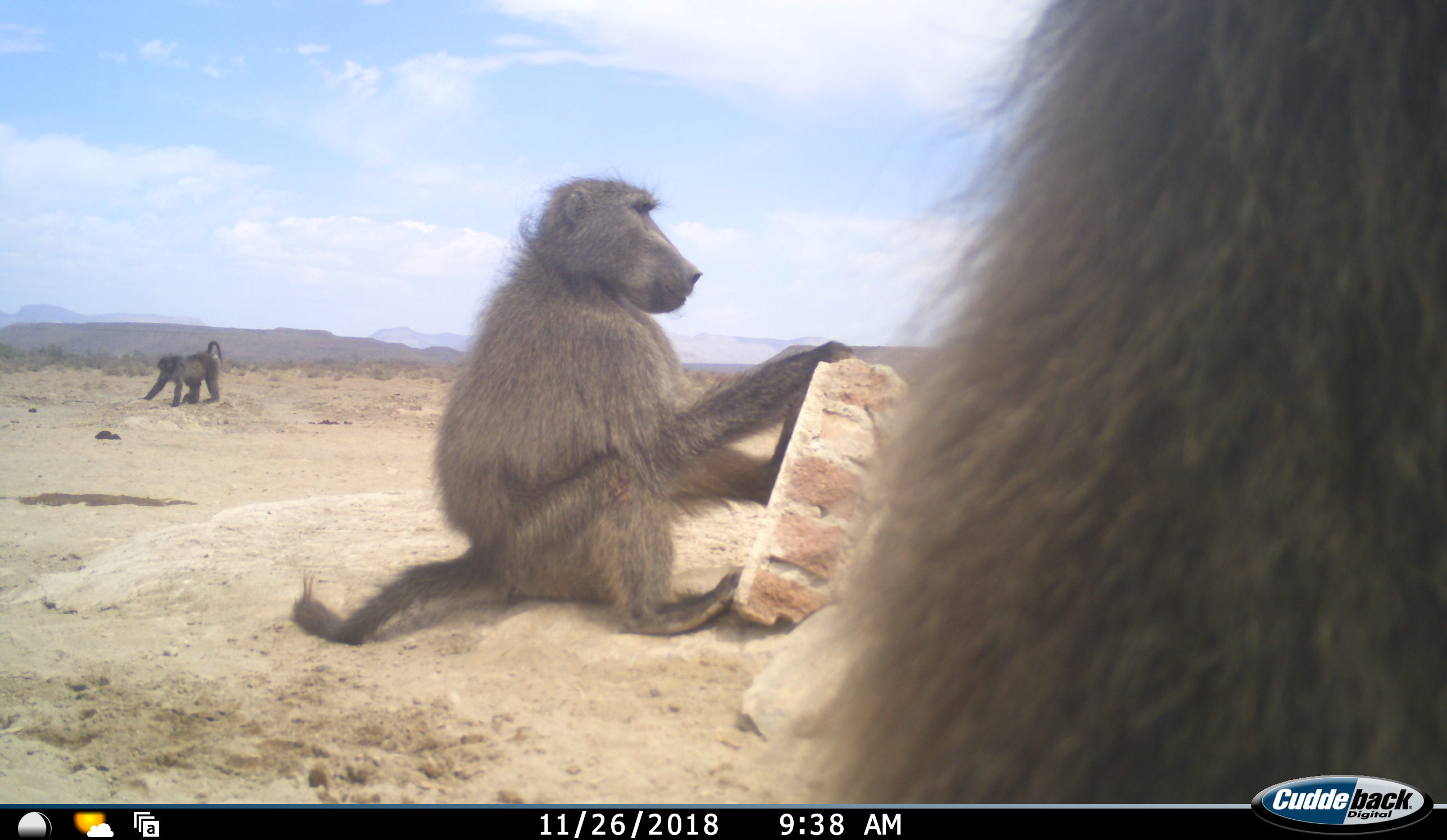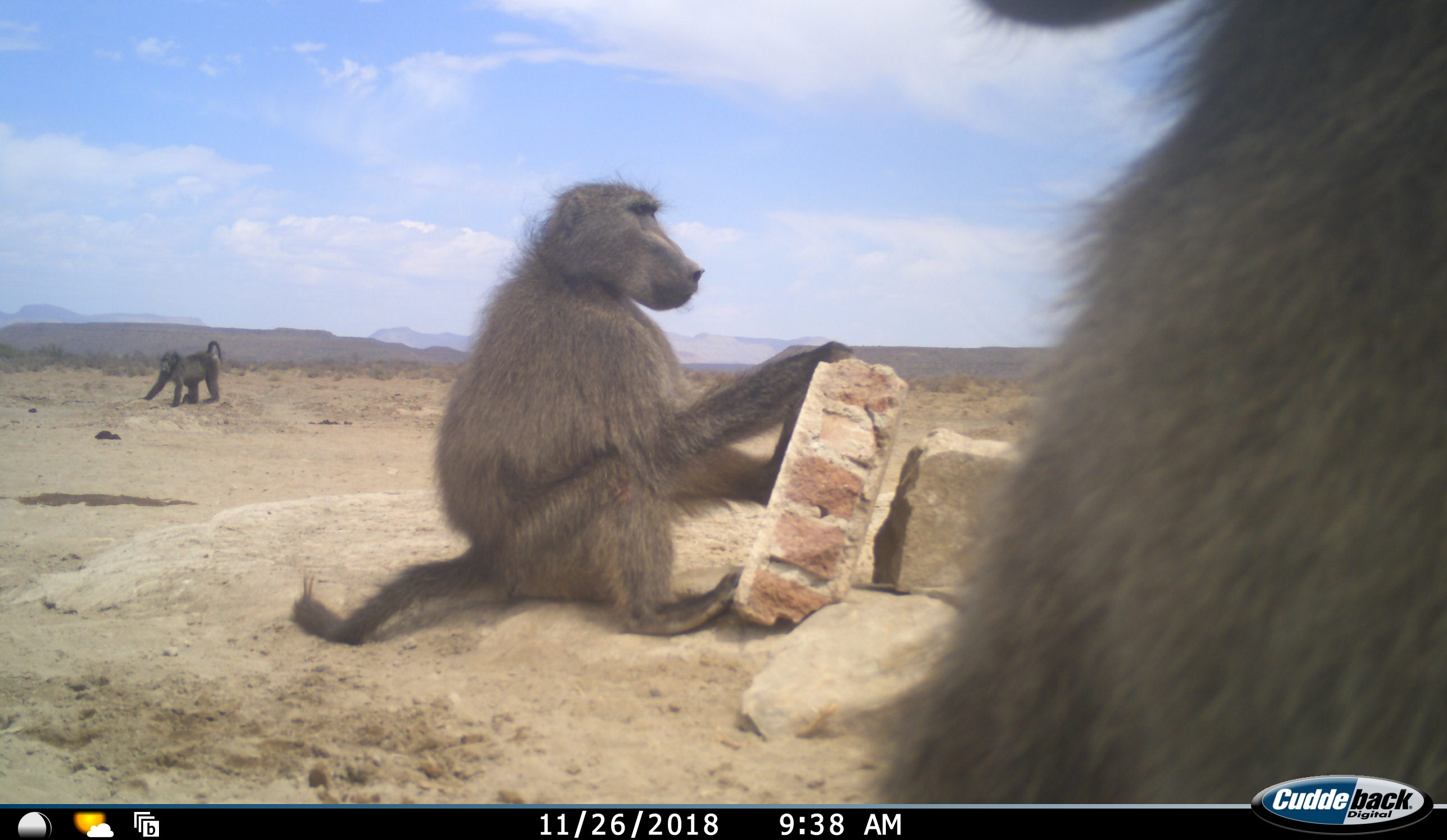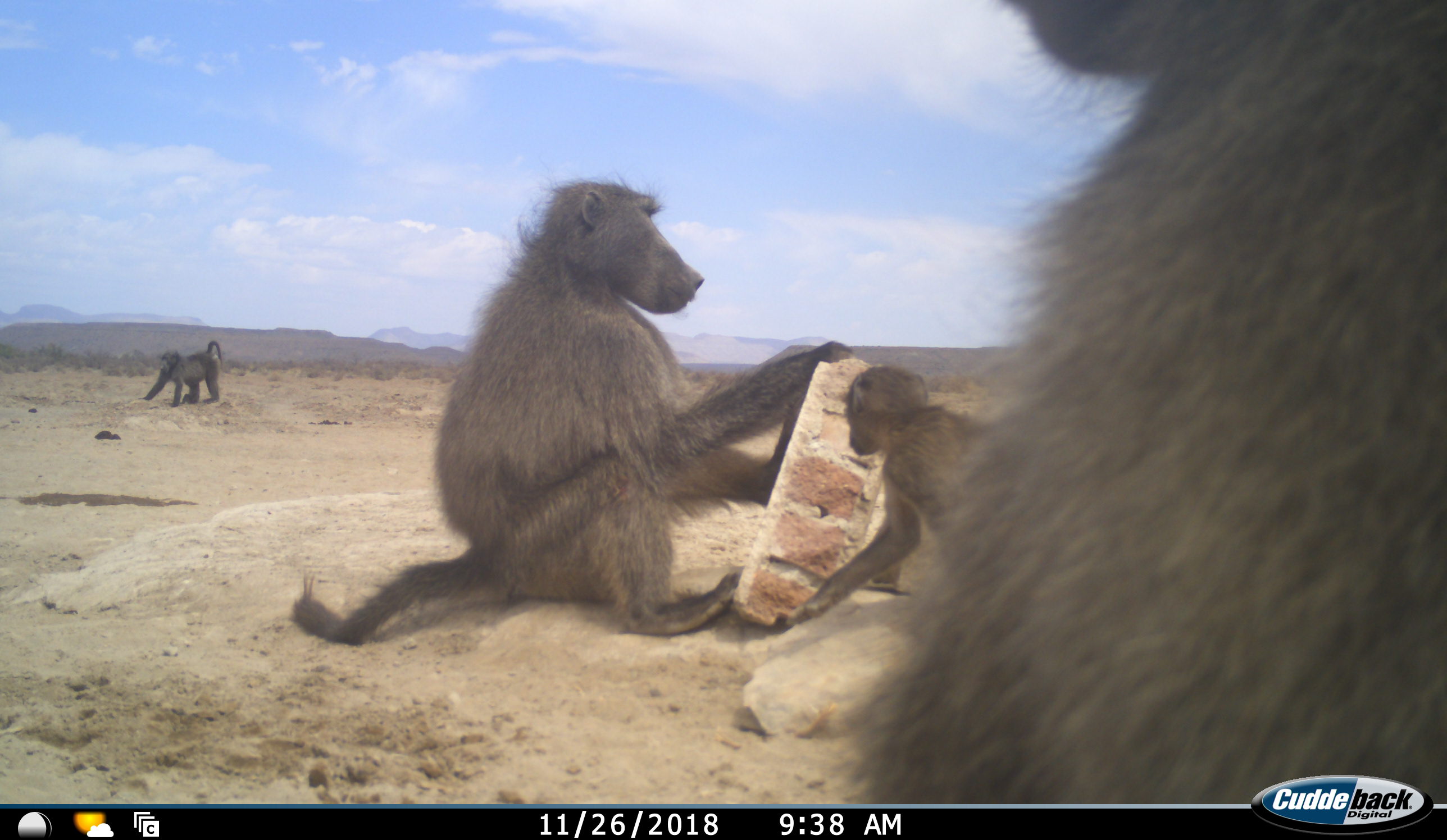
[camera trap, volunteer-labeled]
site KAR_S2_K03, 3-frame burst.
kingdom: Animalia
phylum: Chordata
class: Mammalia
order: Primates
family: Cercopithecidae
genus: Papio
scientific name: Papio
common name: baboon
Baboon (Papio), count 4. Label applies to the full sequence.